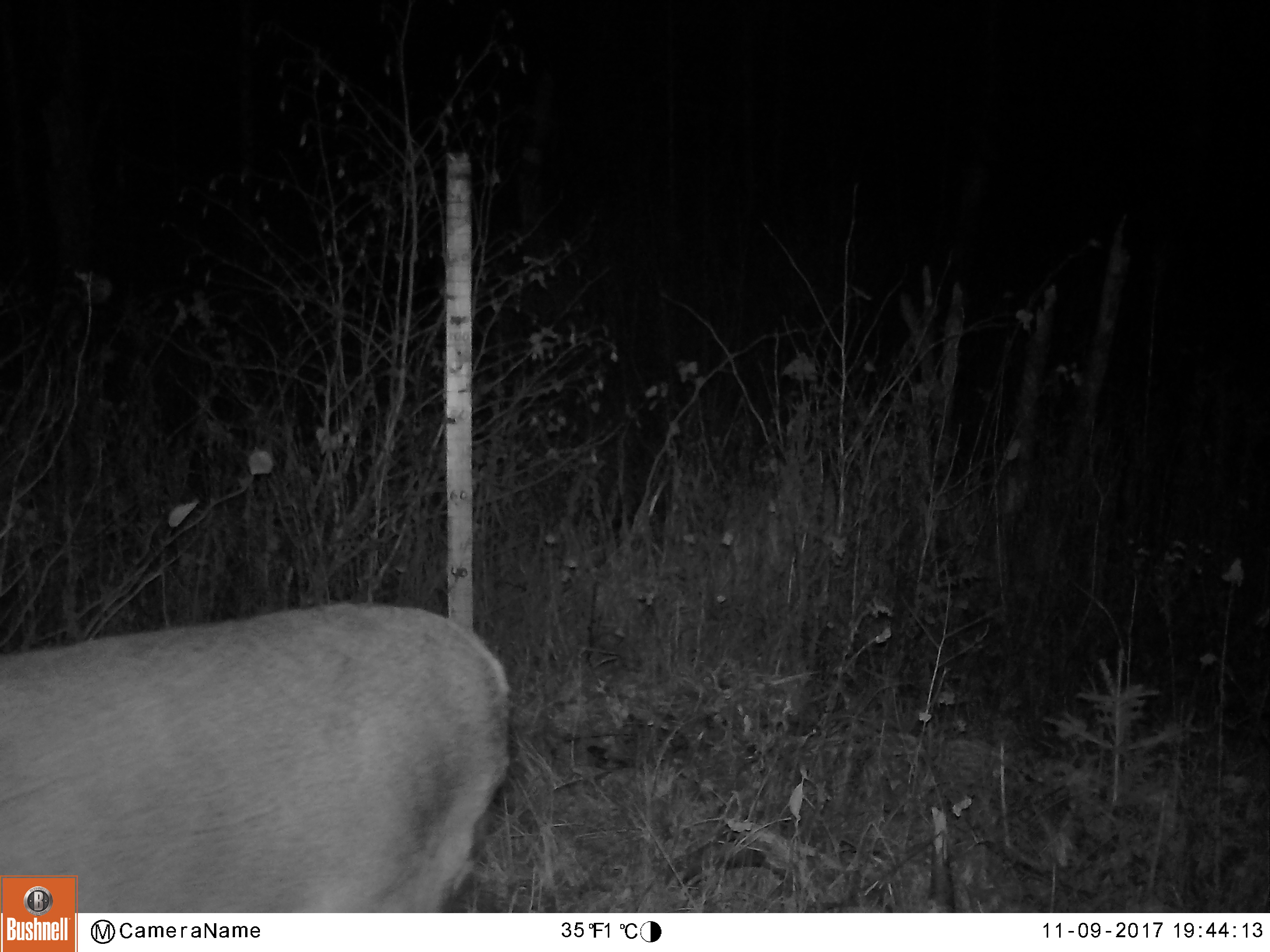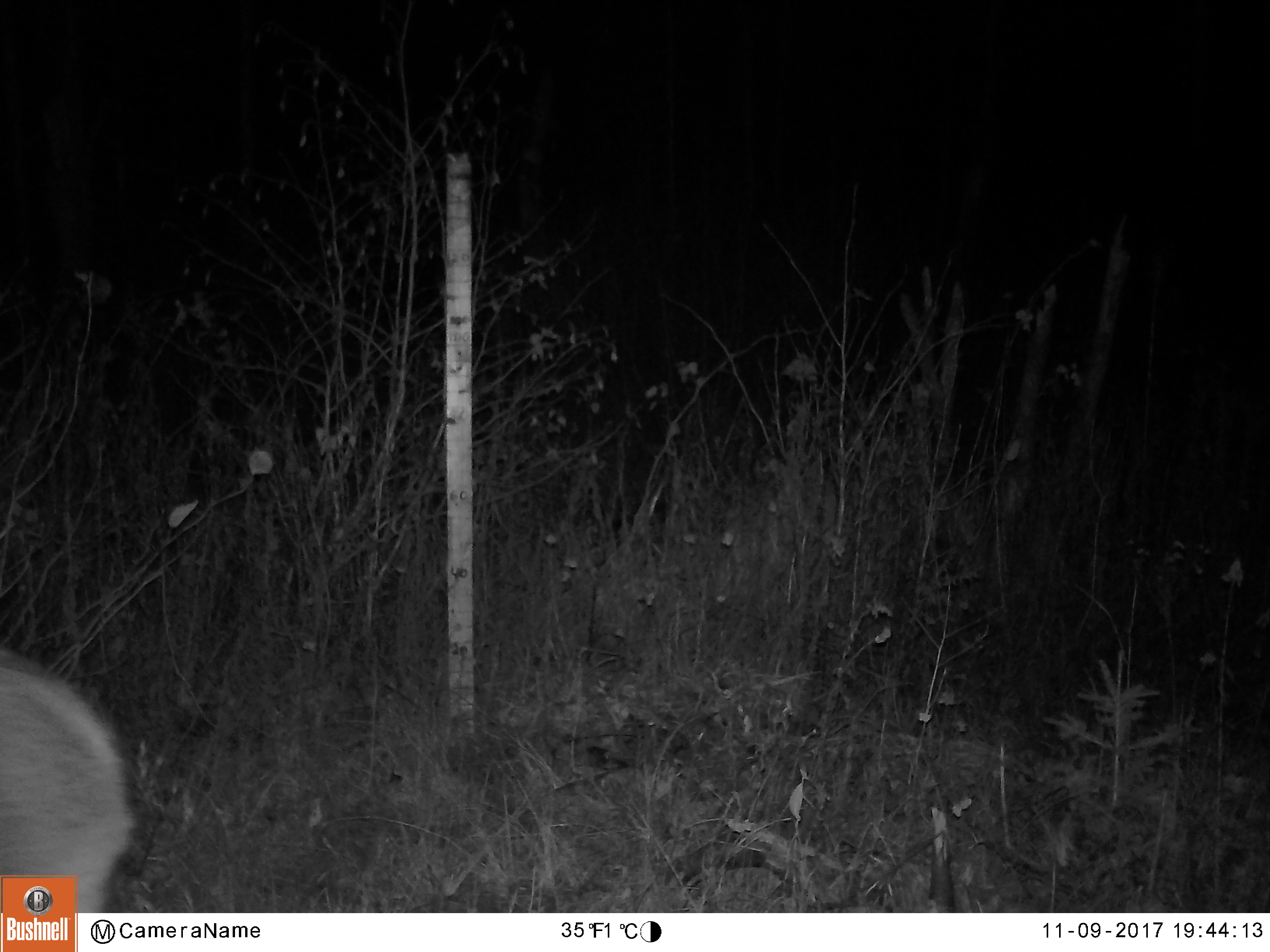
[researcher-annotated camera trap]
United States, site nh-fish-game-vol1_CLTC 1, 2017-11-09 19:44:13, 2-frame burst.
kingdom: Animalia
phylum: Chordata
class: Mammalia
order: Artiodactyla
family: Cervidae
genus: Odocoileus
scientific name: Odocoileus virginianus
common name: white-tailed deer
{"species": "white-tailed deer (Odocoileus virginianus)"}